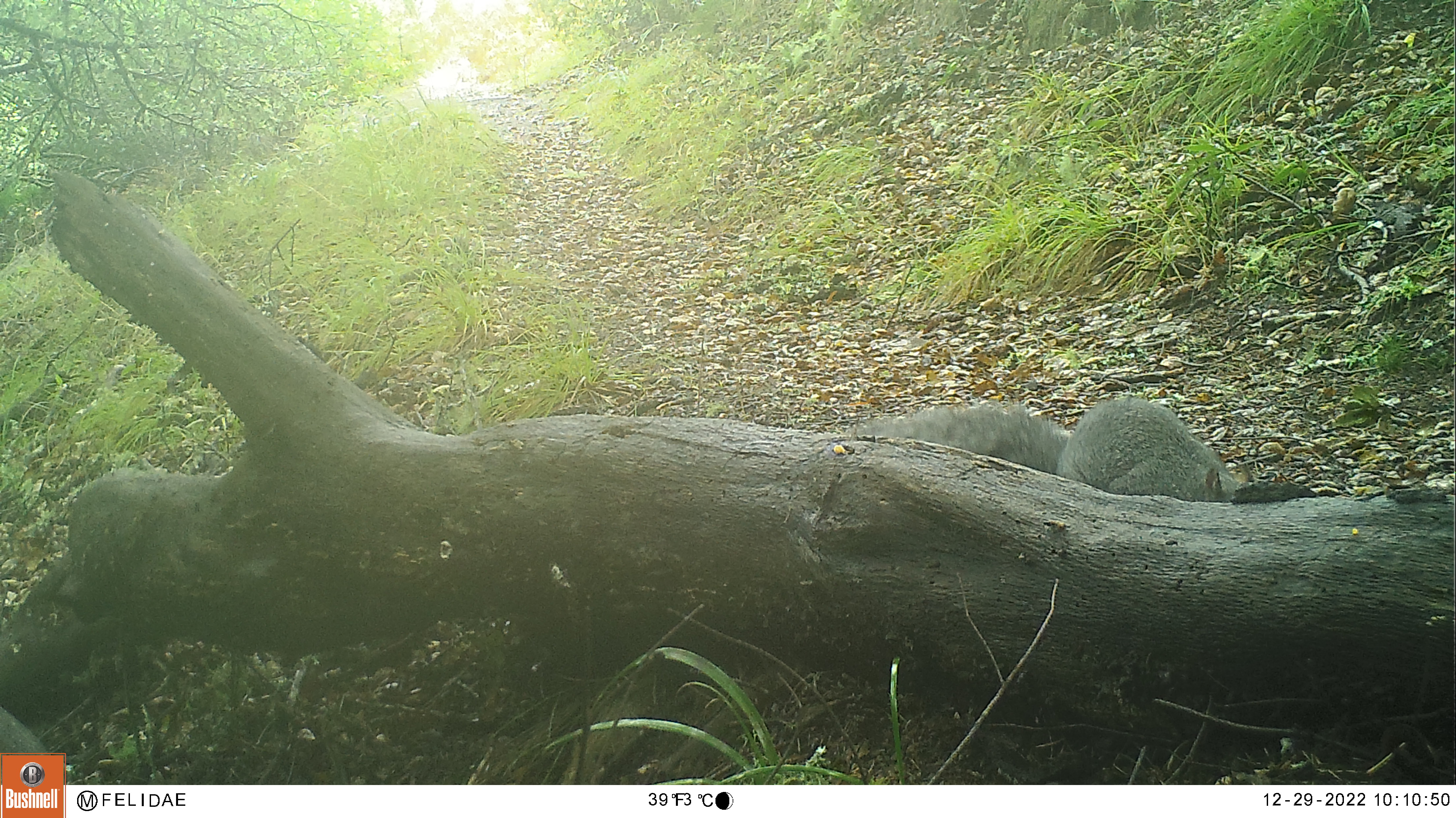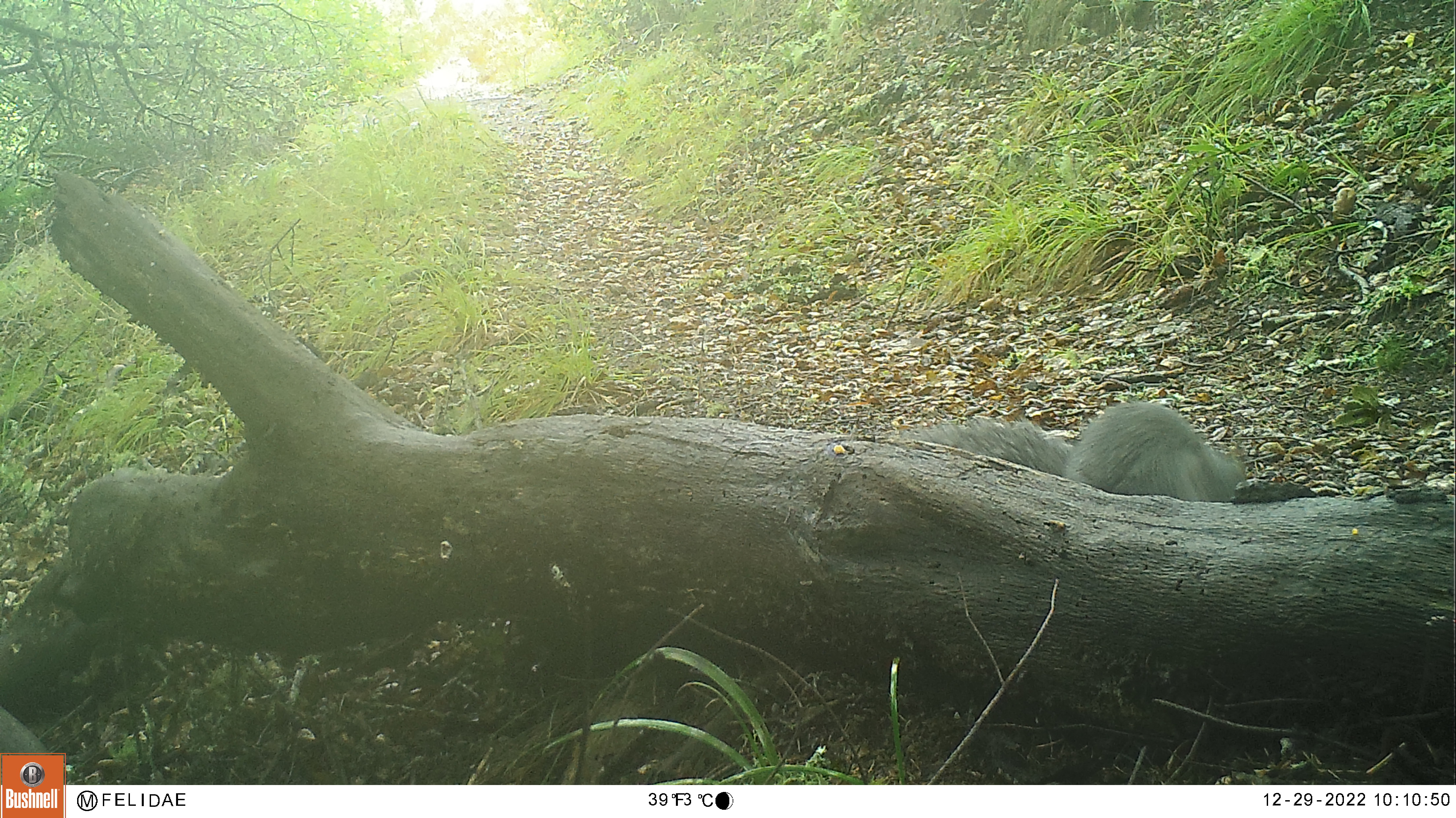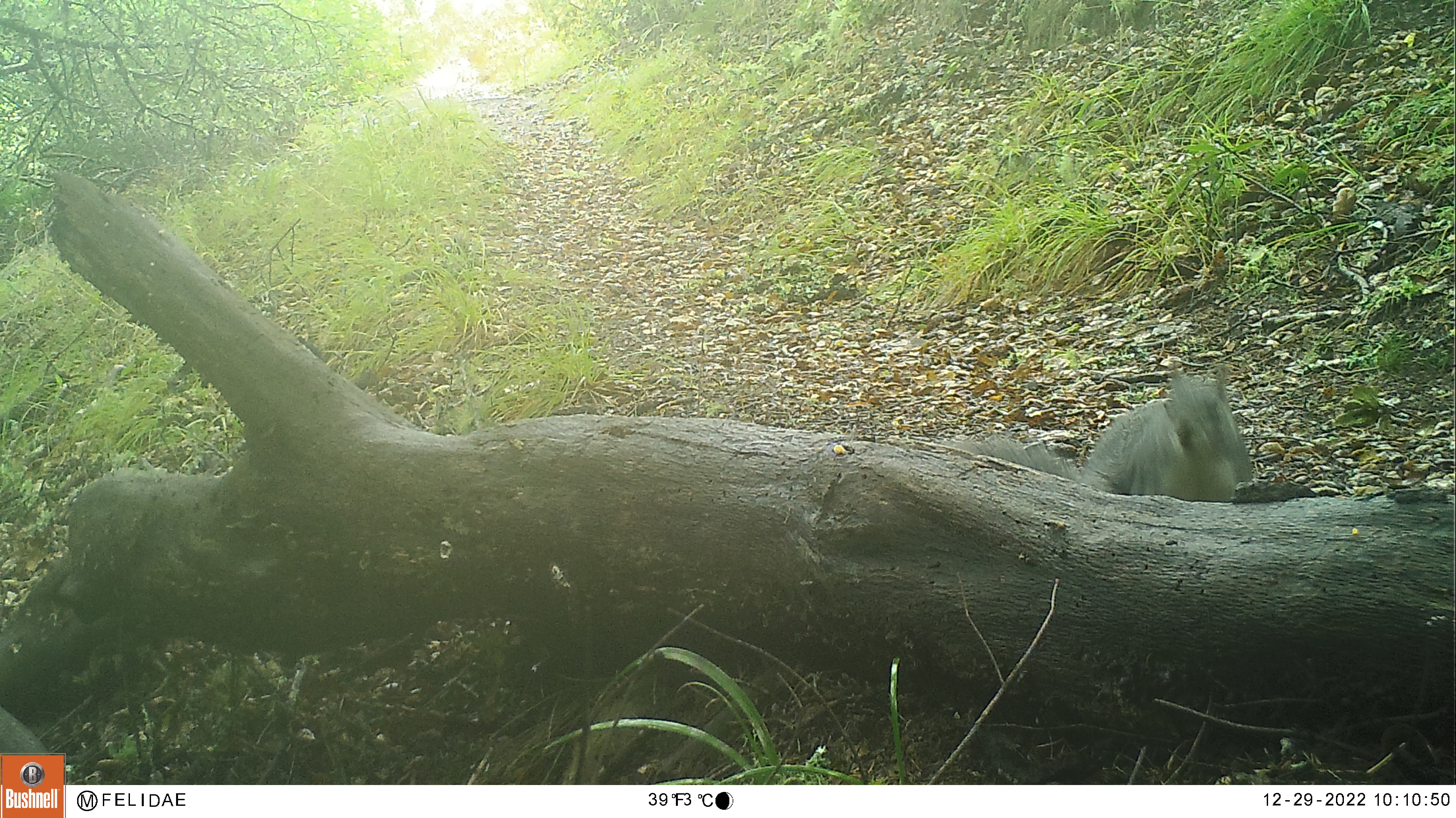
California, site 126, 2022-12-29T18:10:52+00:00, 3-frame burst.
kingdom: Animalia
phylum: Chordata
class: Mammalia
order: Rodentia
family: Sciuridae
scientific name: Sciuridae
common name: squirrel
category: unknown squirrel